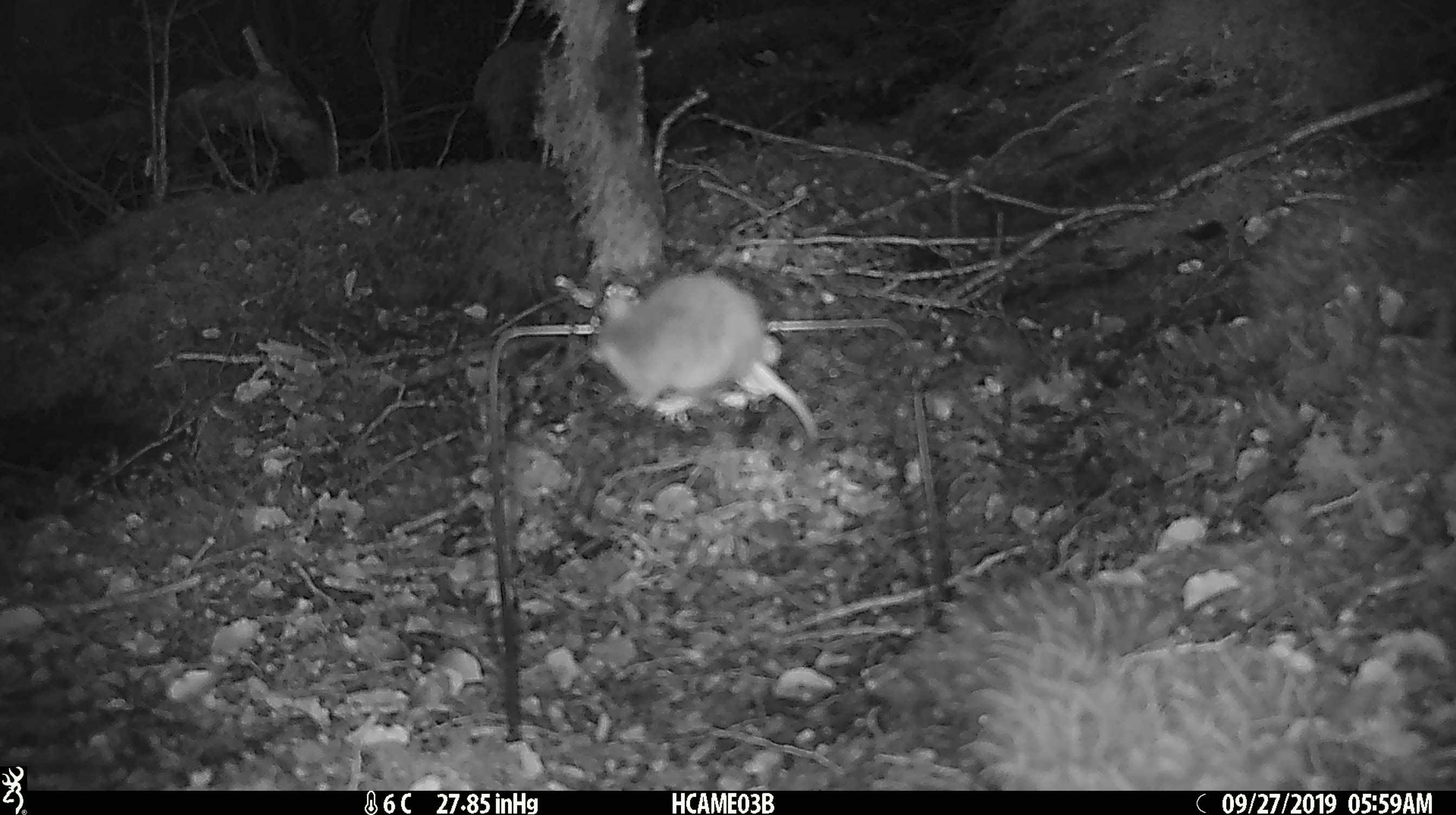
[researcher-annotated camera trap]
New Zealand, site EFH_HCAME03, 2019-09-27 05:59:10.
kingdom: Animalia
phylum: Chordata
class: Mammalia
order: Rodentia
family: Muridae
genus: Mus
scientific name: Mus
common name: mouse